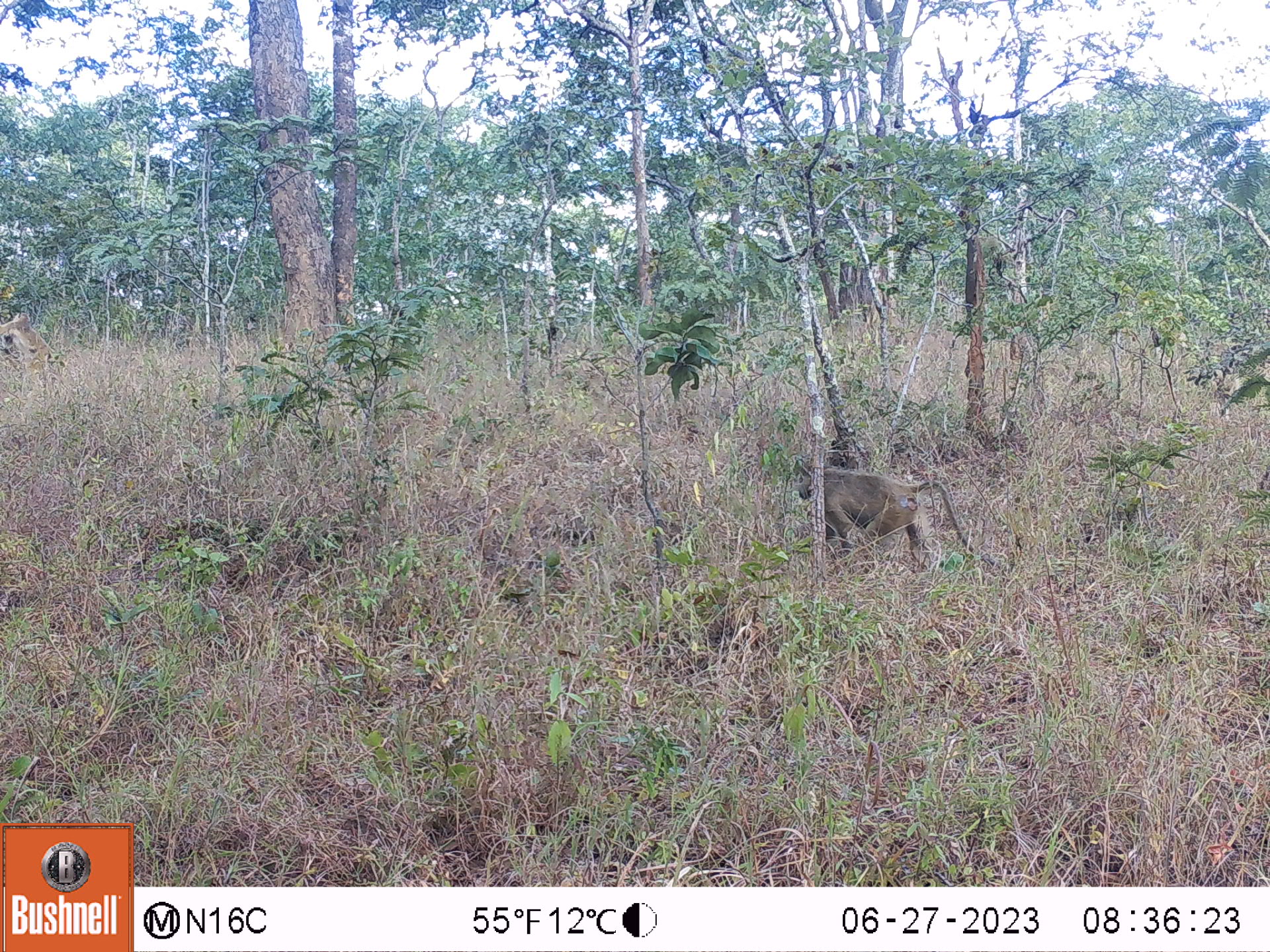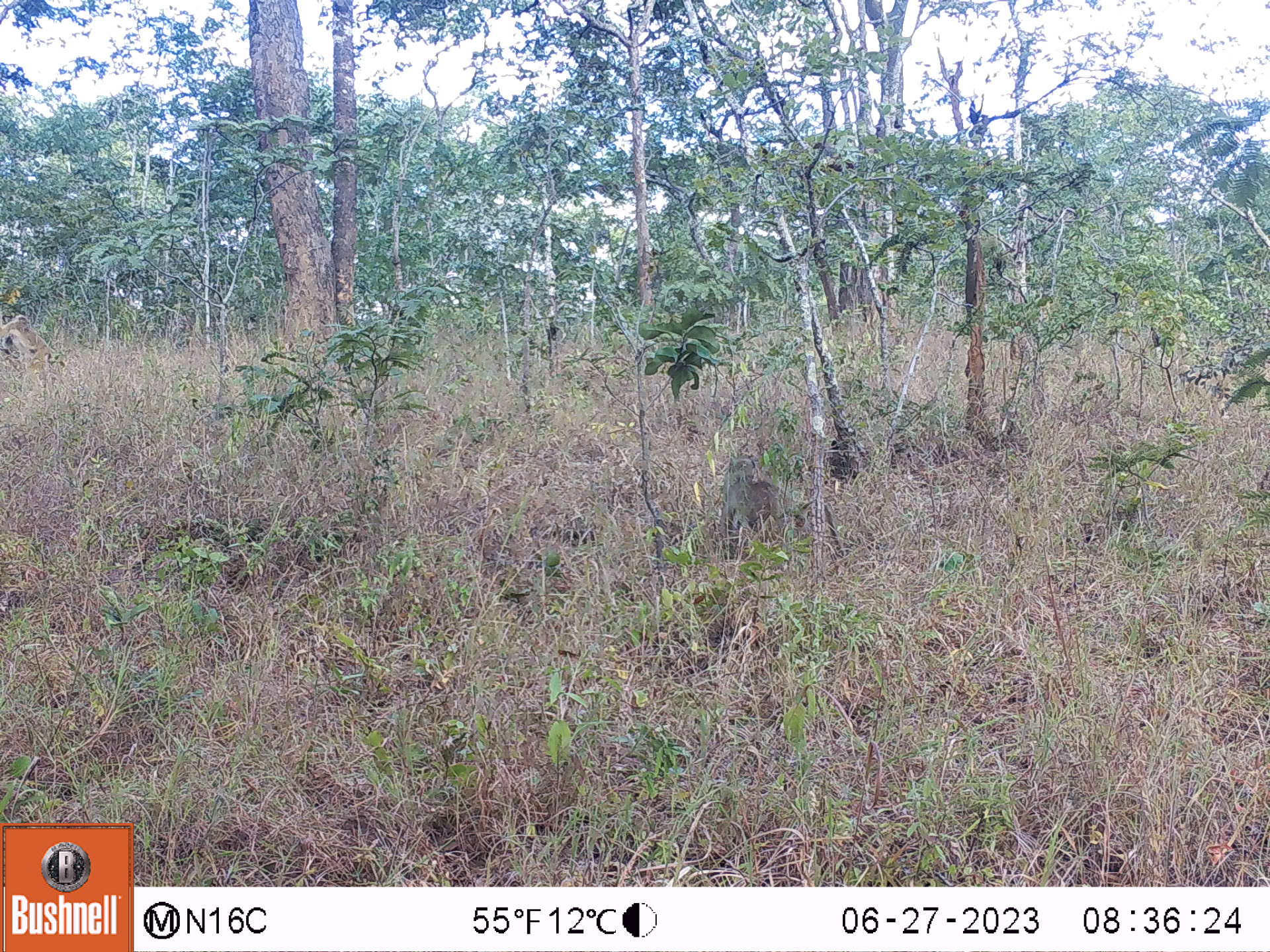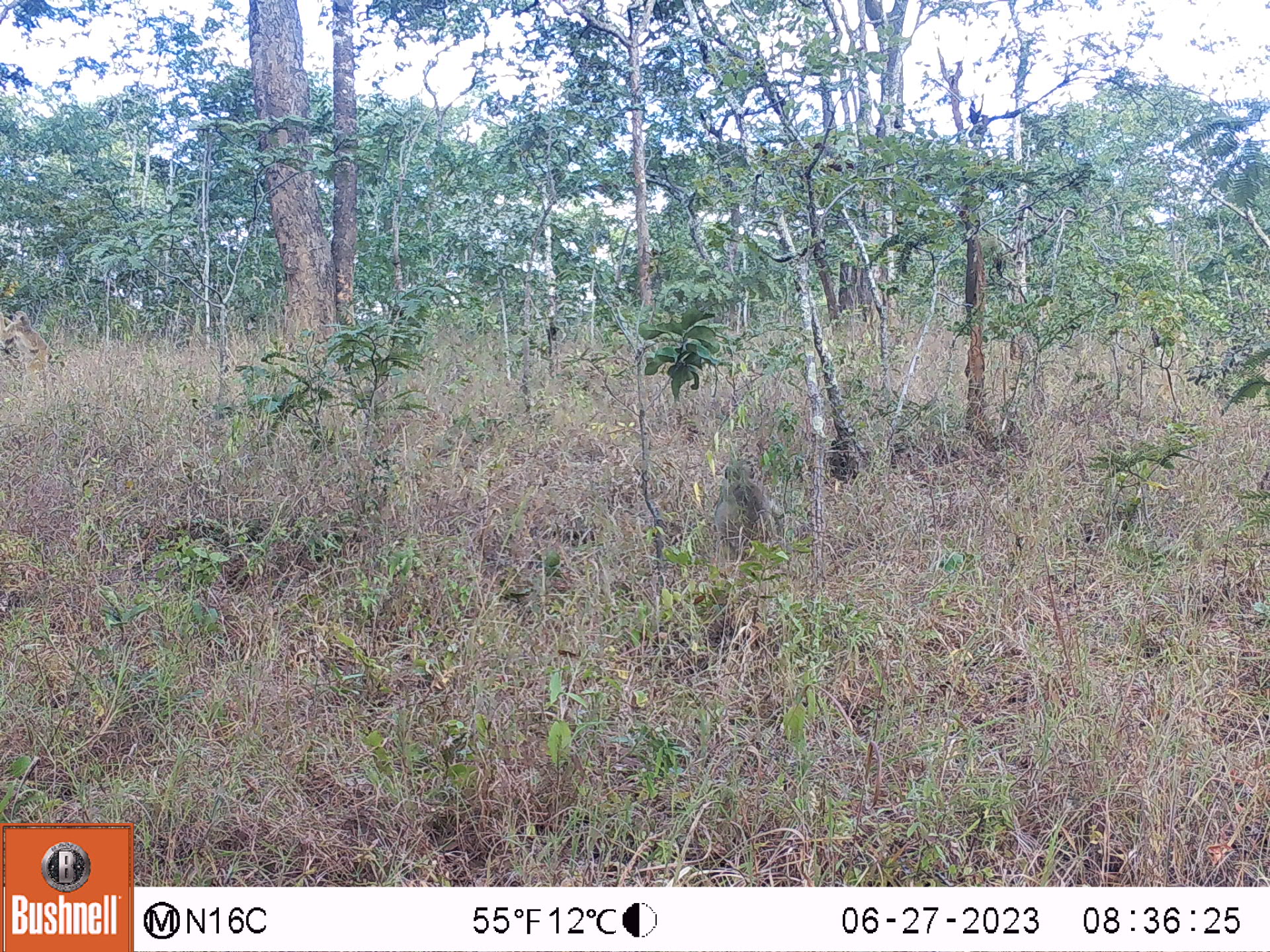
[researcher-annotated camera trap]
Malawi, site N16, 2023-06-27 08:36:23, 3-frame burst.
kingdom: Animalia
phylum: Chordata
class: Mammalia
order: Primates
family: Cercopithecidae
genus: Papio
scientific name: Papio cynocephalus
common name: yellow baboon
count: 1